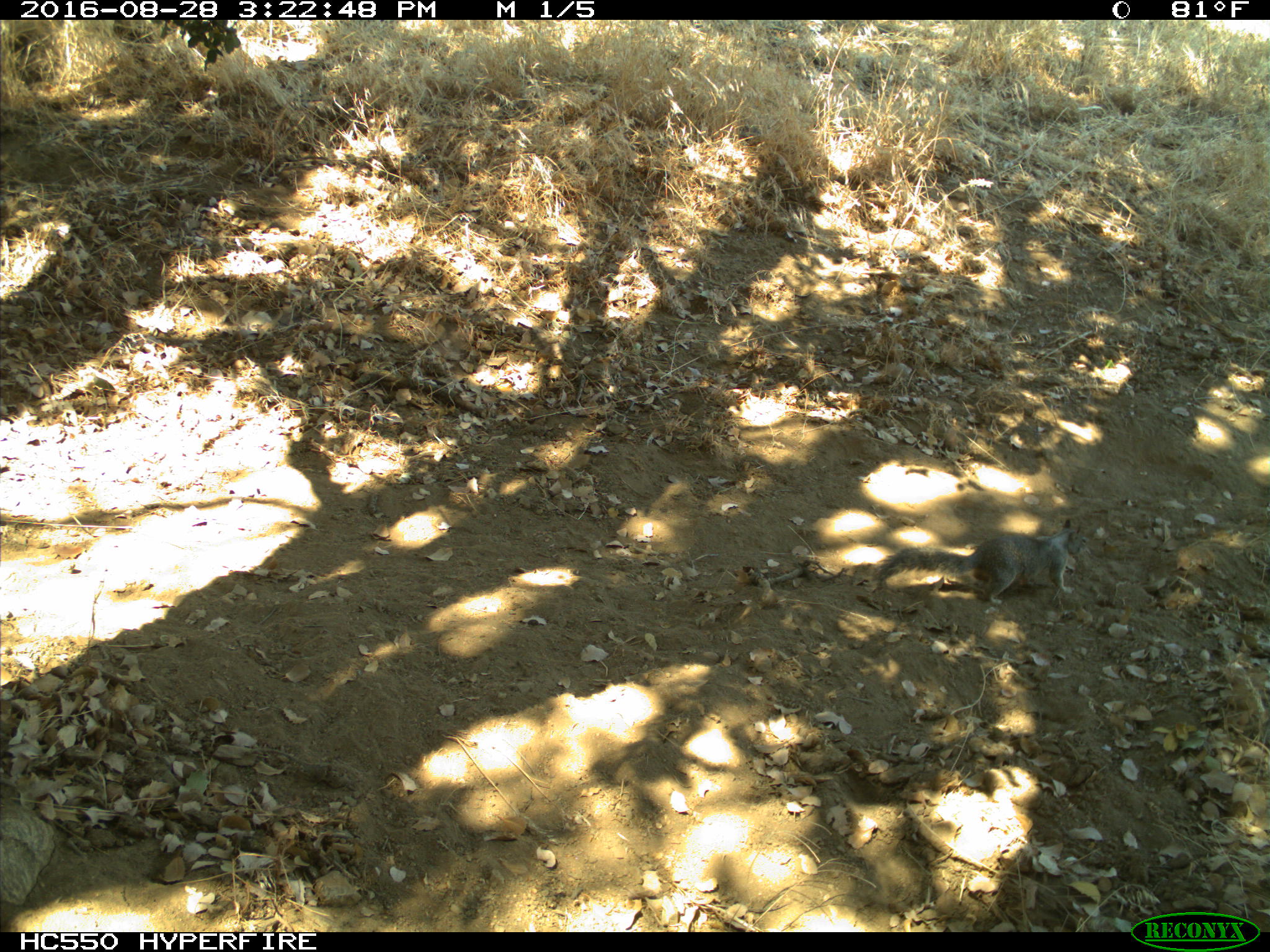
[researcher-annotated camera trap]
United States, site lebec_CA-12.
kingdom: Animalia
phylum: Chordata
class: Mammalia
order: Rodentia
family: Sciuridae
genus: Otospermophilus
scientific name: Otospermophilus beecheyi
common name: california ground squirrel